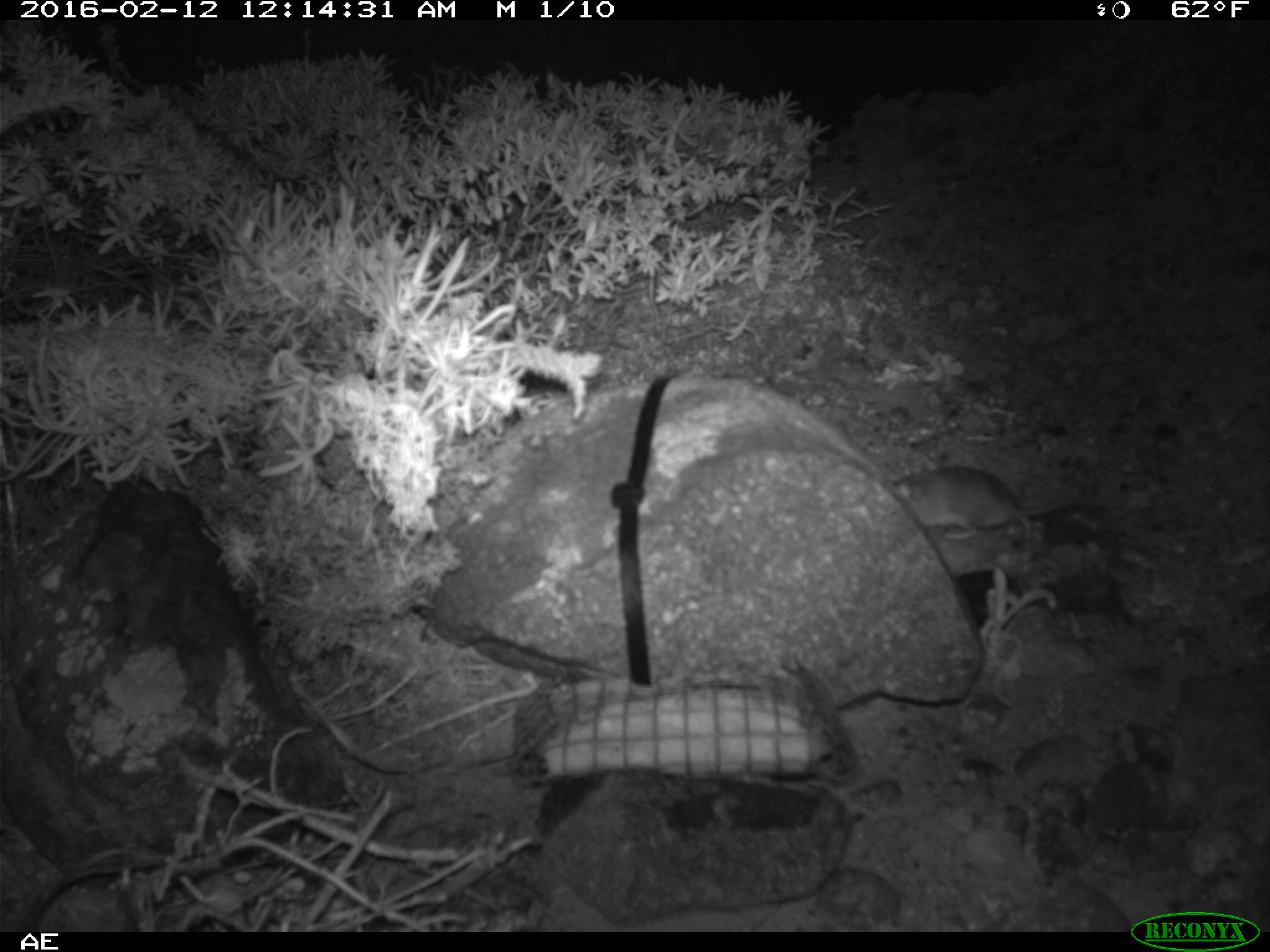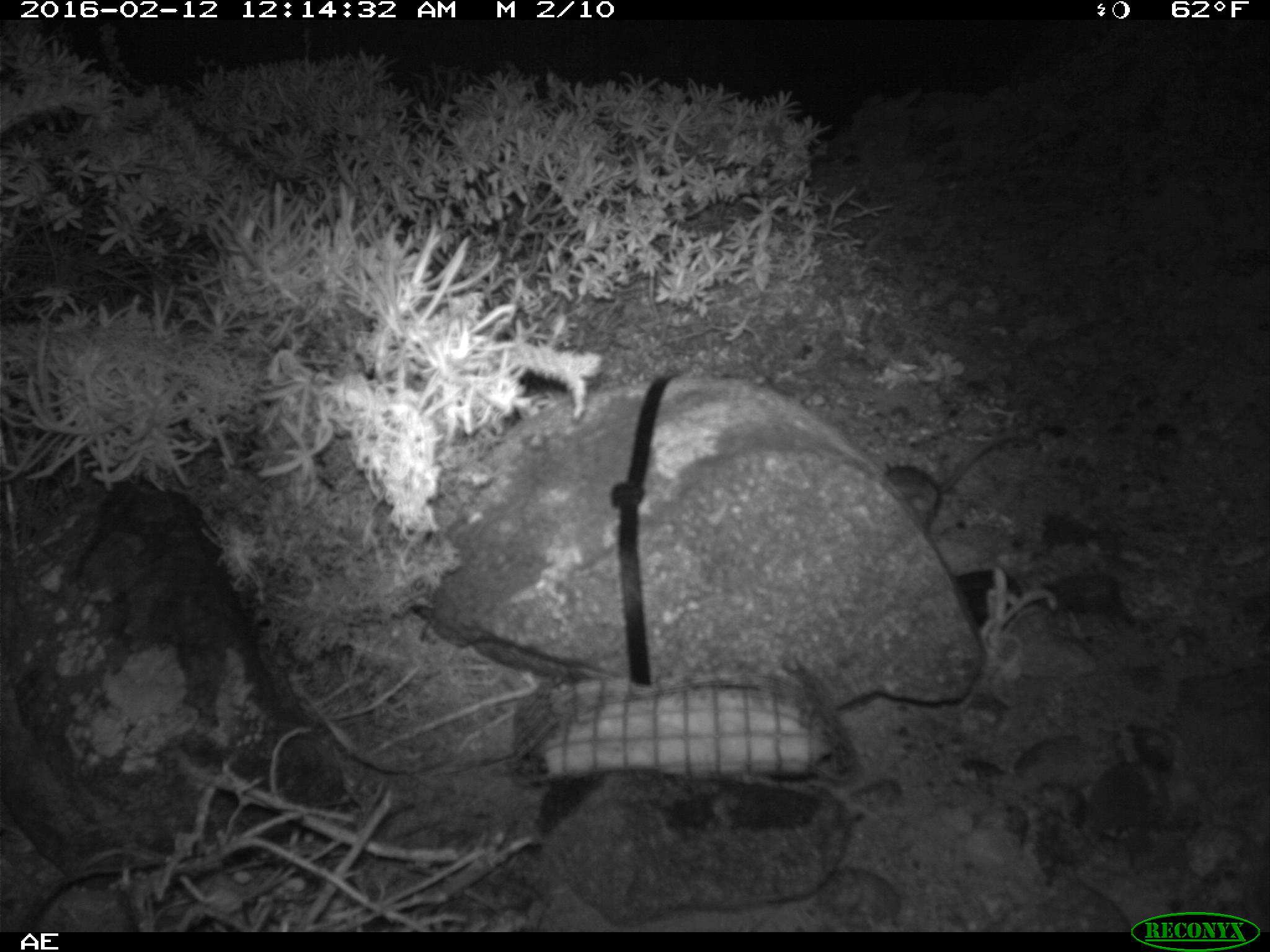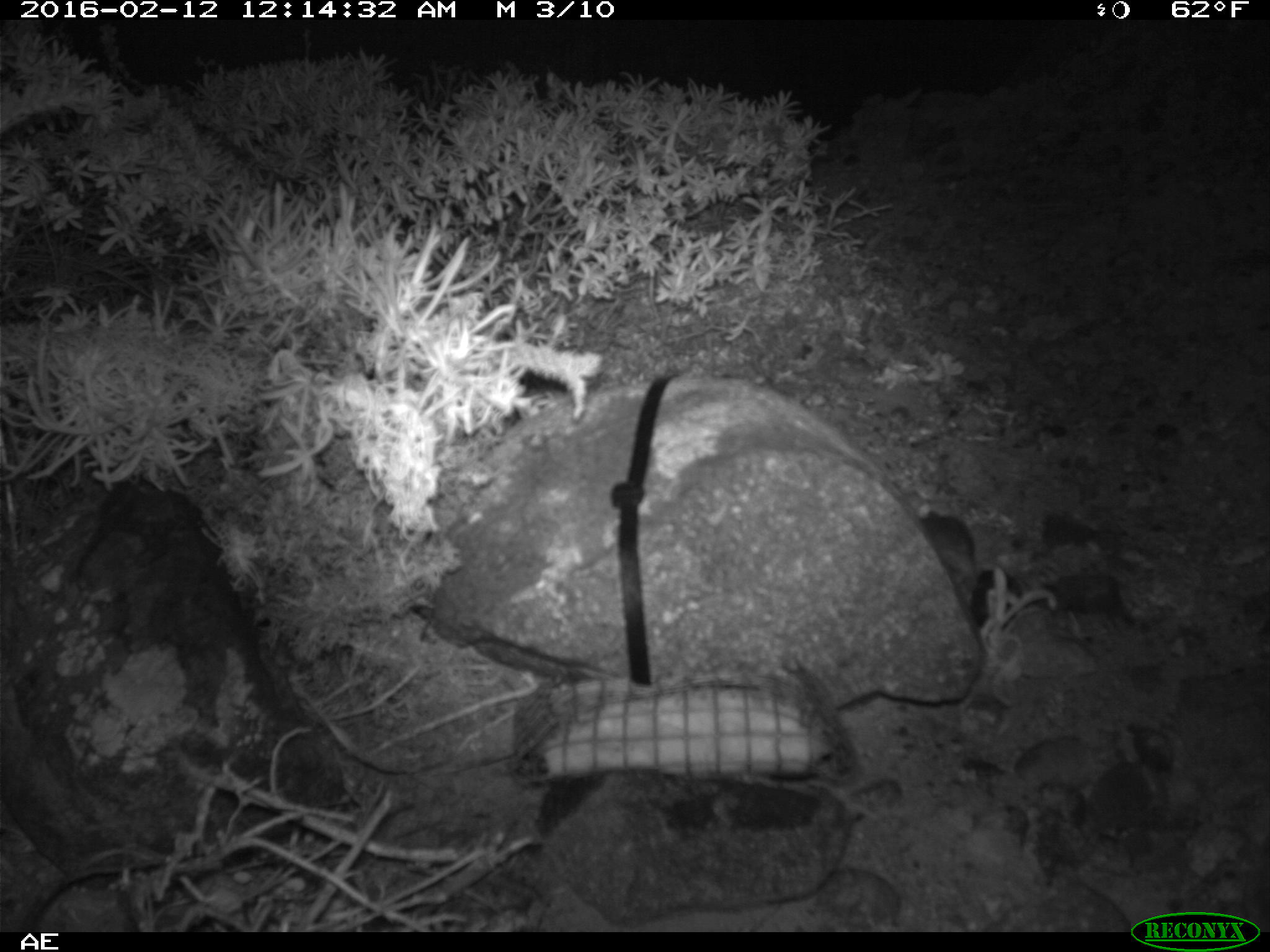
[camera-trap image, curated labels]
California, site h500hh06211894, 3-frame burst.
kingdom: Animalia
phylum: Chordata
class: Mammalia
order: Rodentia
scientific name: Rodentia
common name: rodent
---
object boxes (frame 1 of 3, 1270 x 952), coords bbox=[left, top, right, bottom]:
rodent: bbox=[884, 465, 1104, 539]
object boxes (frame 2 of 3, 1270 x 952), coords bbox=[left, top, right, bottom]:
rodent: bbox=[882, 434, 1041, 532]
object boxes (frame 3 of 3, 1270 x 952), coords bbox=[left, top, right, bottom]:
rodent: bbox=[917, 498, 982, 581]